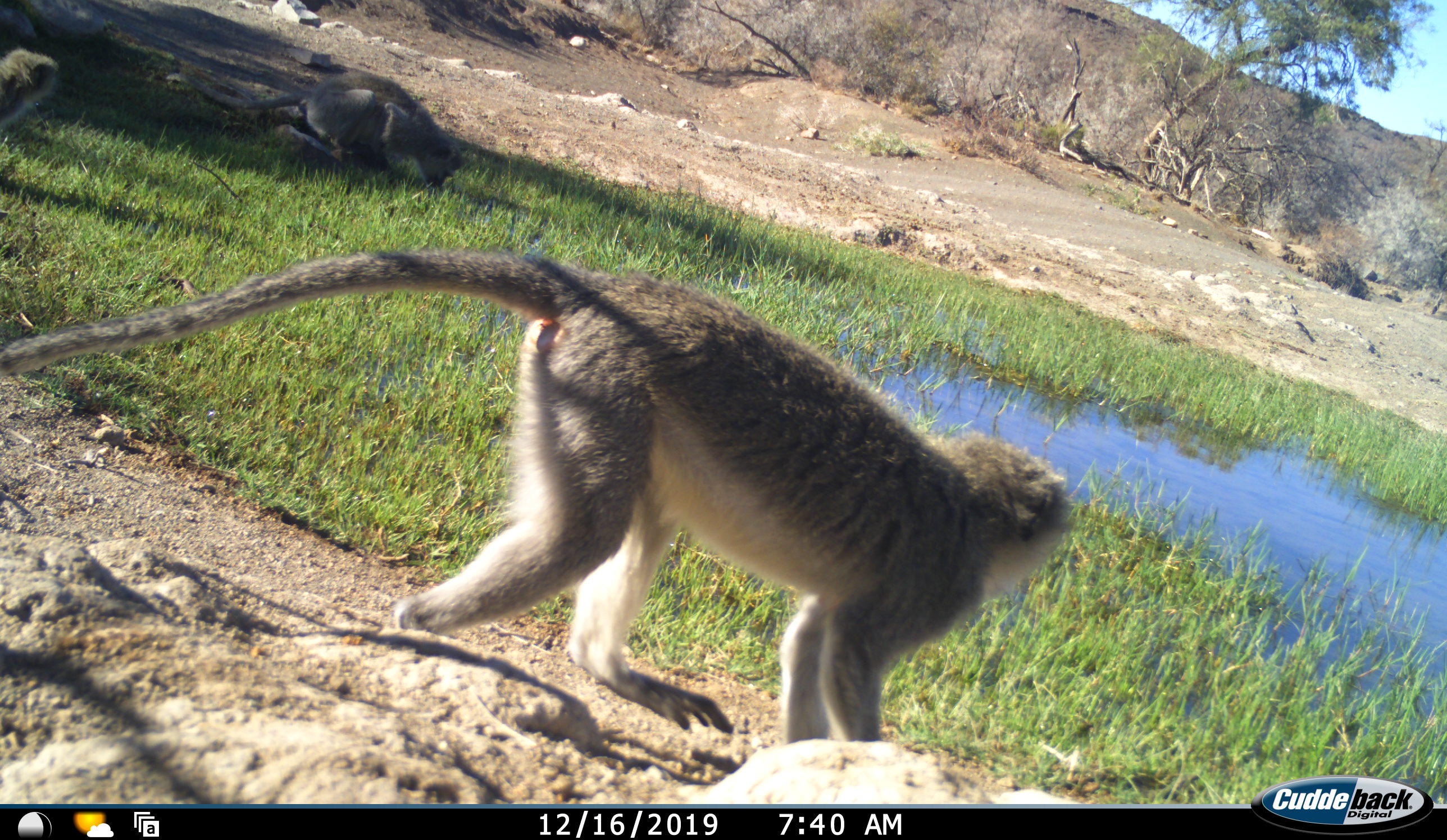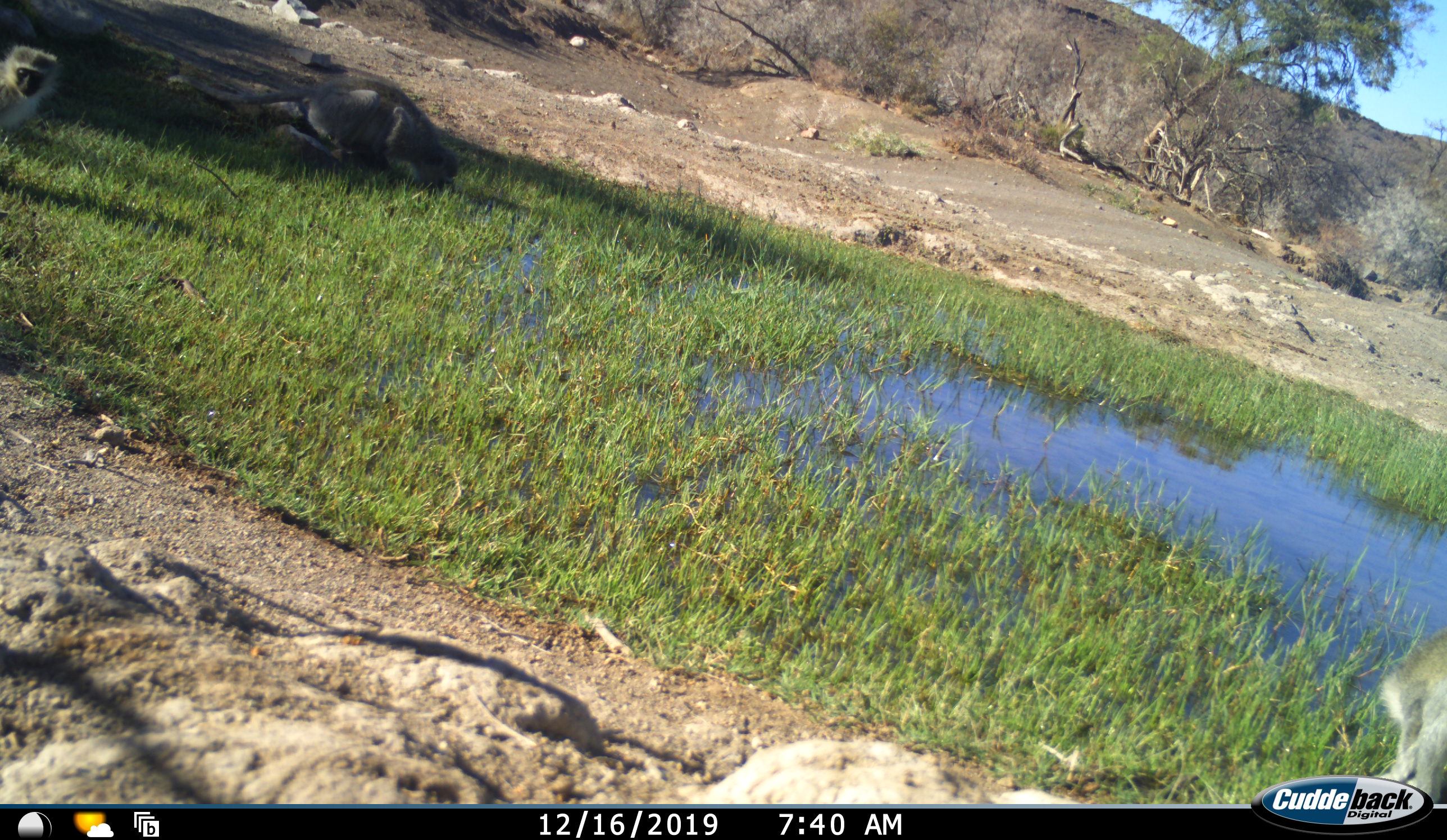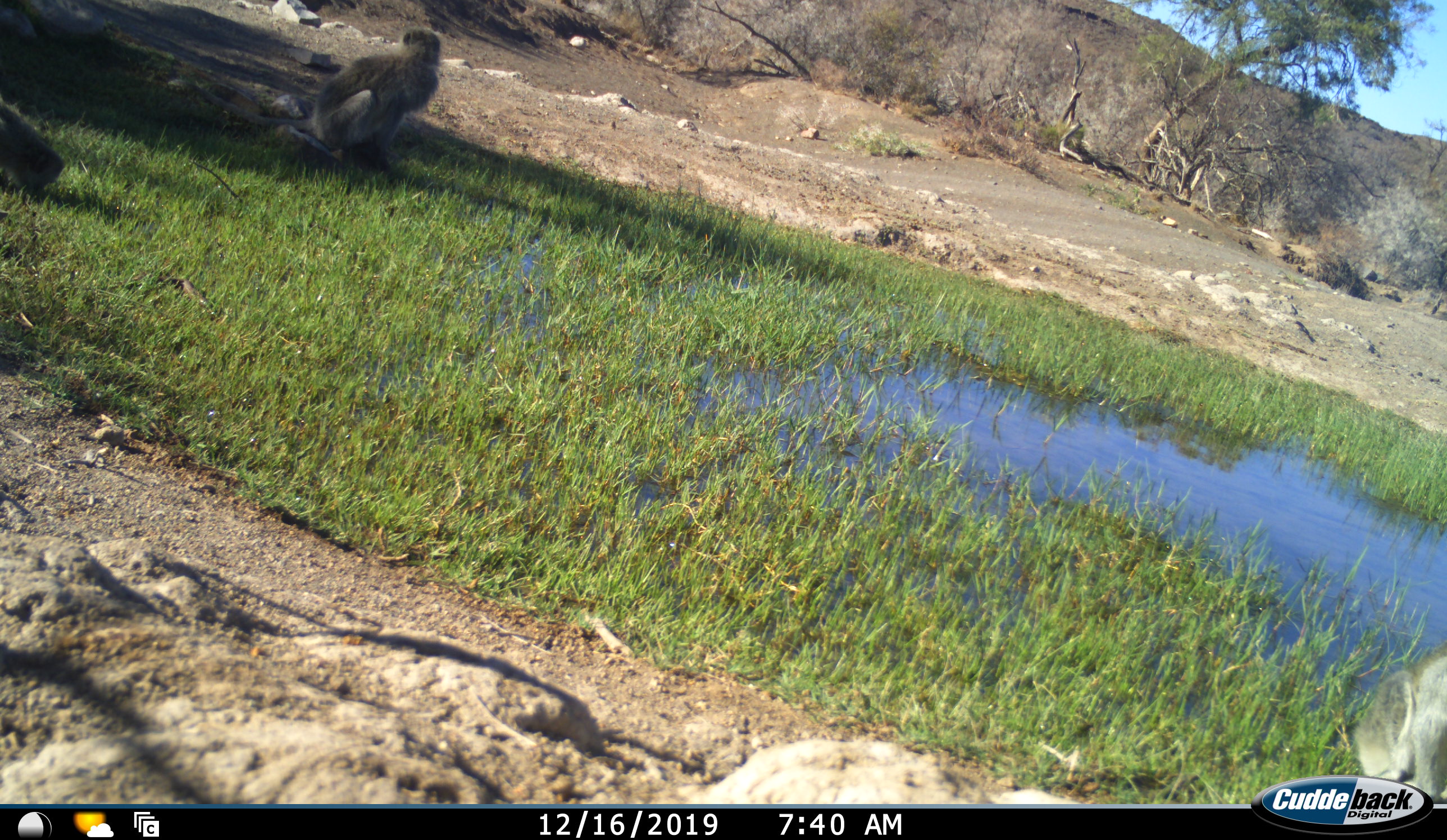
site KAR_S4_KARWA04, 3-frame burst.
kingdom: Animalia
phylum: Chordata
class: Mammalia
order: Primates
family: Cercopithecidae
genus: Chlorocebus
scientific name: Chlorocebus pygerythrus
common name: vervet monkey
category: monkeyvervet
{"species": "monkeyvervet (vervet monkey) (Chlorocebus pygerythrus)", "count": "3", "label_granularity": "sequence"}